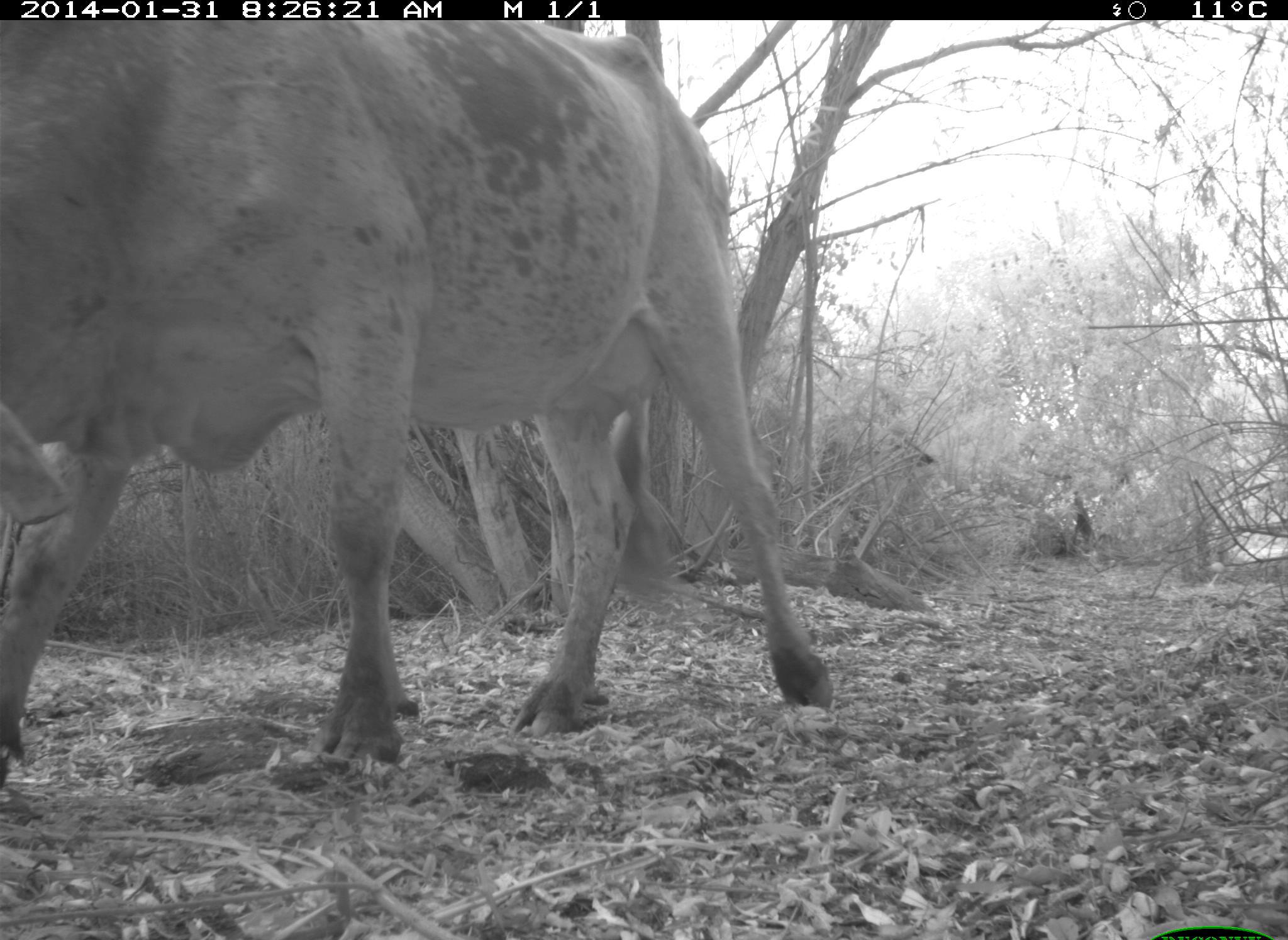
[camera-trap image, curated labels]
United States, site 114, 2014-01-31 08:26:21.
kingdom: Animalia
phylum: Chordata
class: Mammalia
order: Artiodactyla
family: Bovidae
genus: Bos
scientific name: Bos taurus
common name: cow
Cow (Bos taurus).